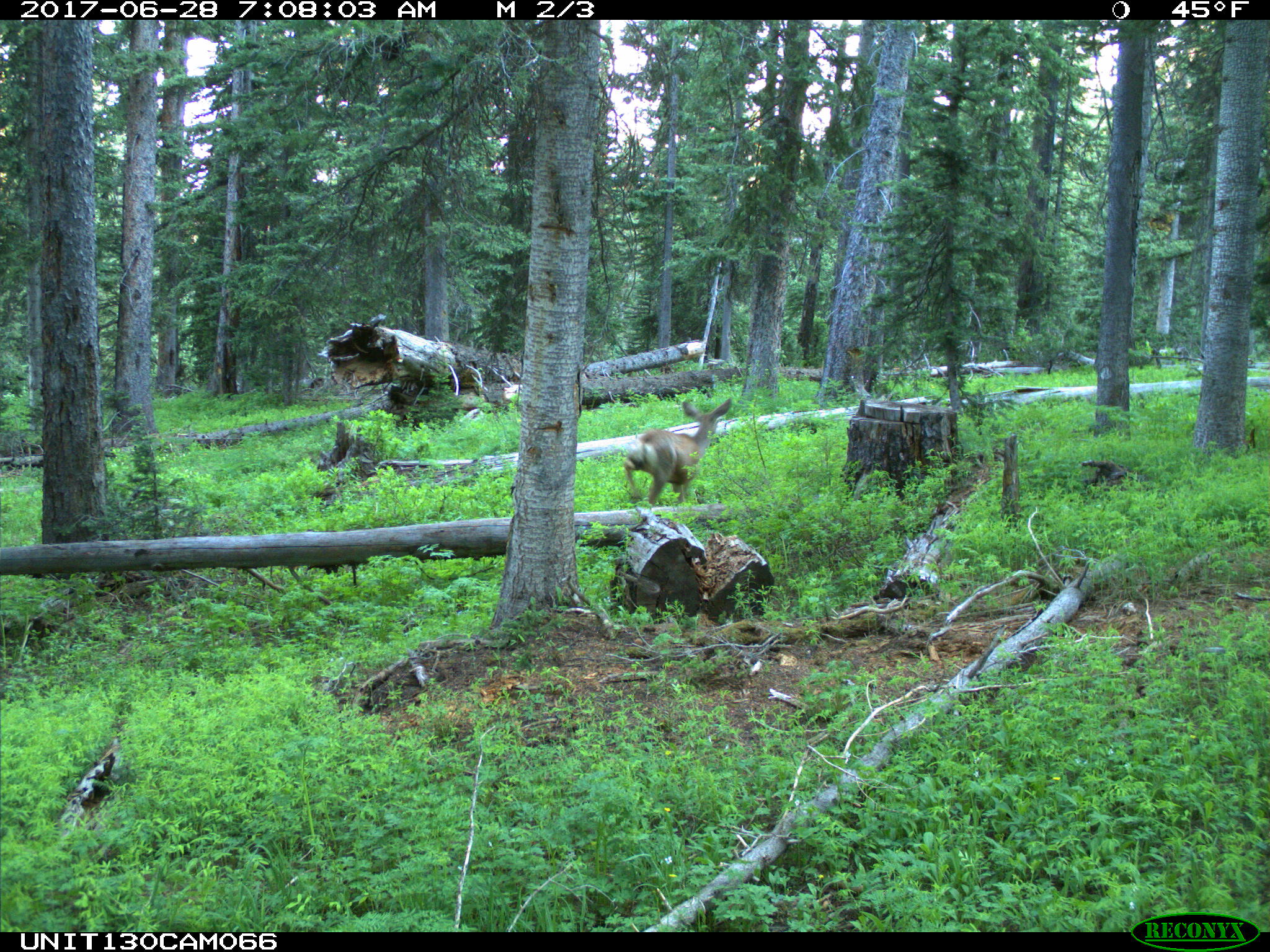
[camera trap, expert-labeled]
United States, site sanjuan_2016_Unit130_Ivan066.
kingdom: Animalia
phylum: Chordata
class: Mammalia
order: Artiodactyla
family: Cervidae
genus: Odocoileus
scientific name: Odocoileus hemionus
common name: mule deer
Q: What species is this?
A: Odocoileus hemionus (mule deer).